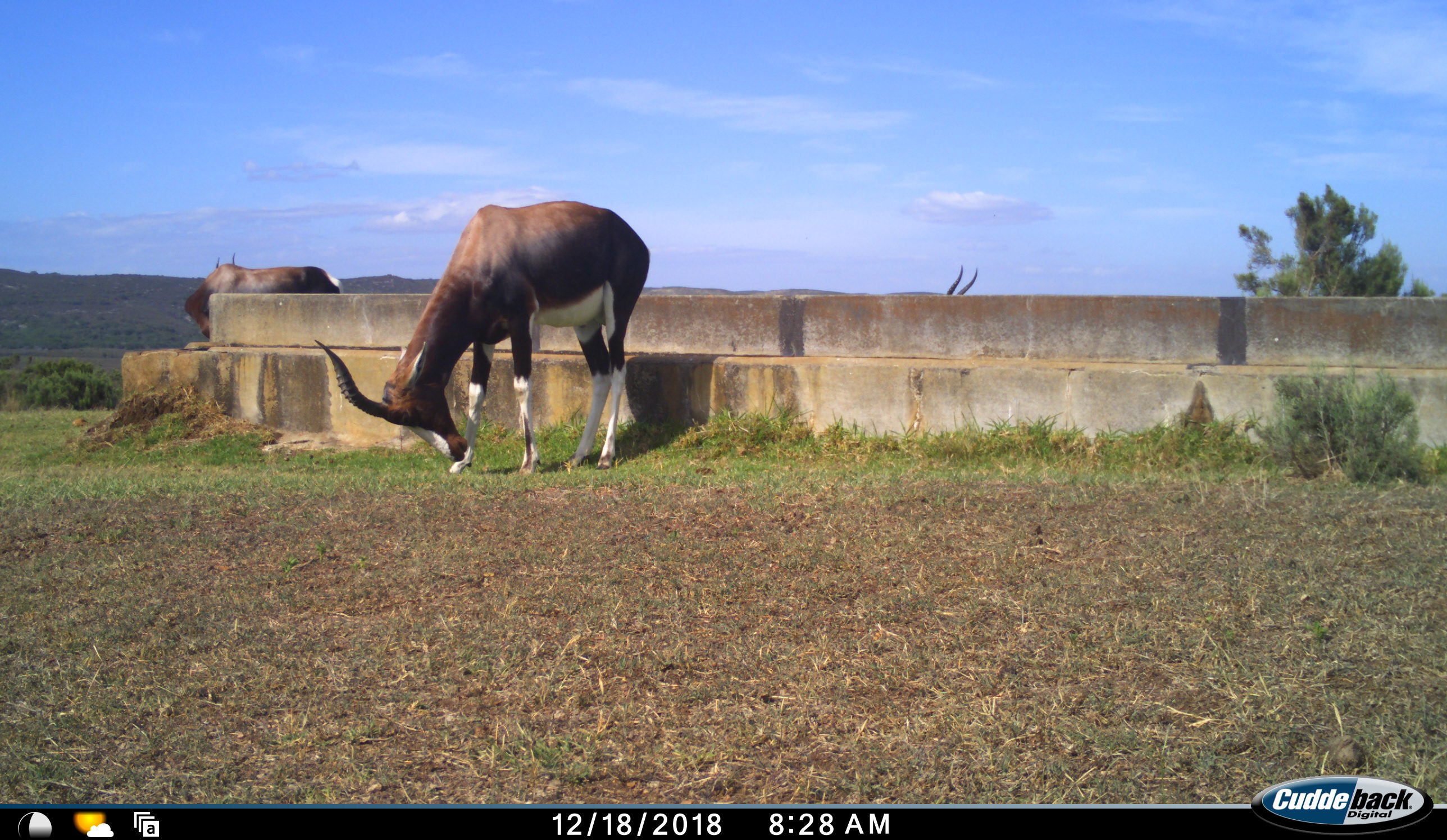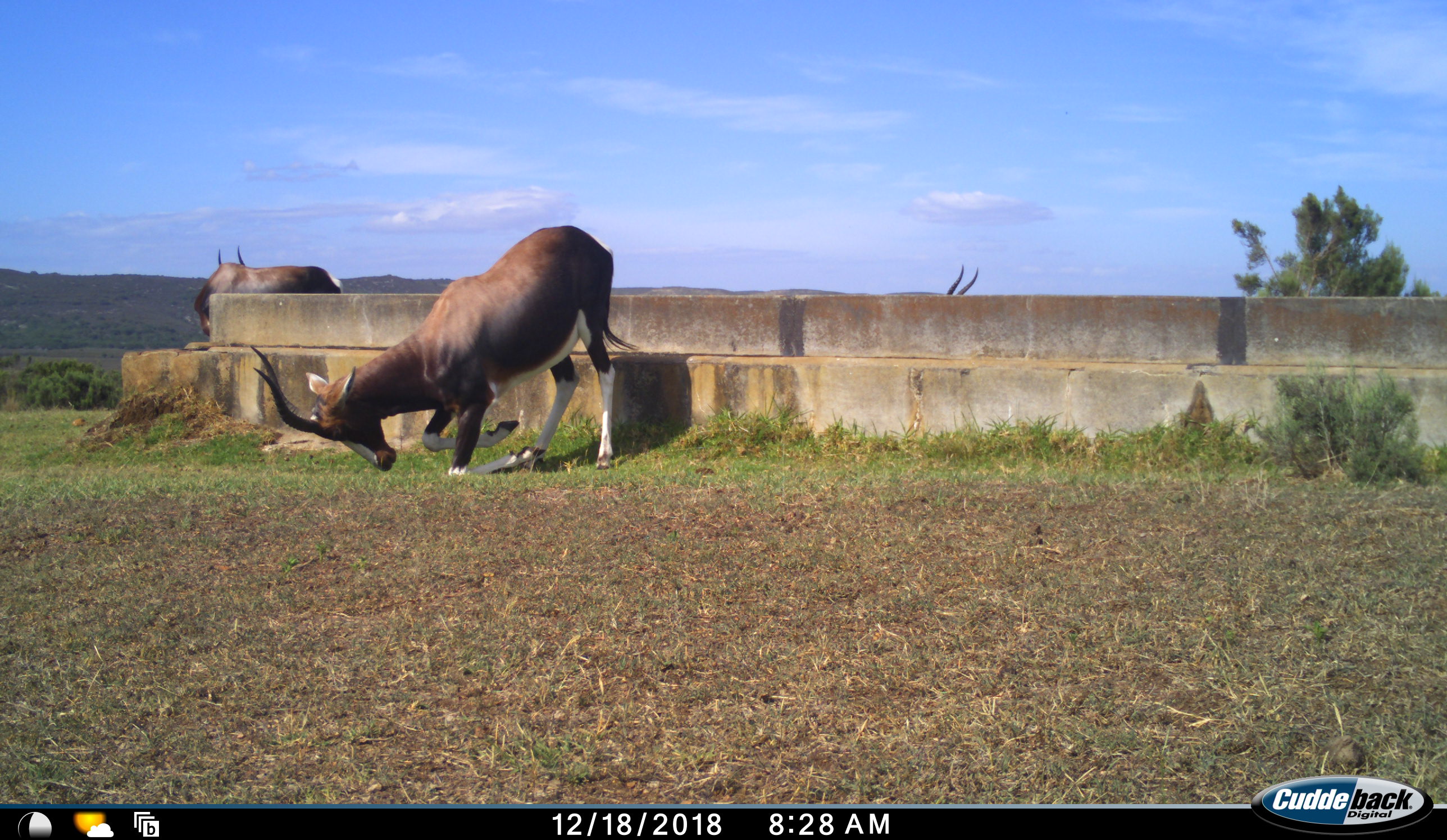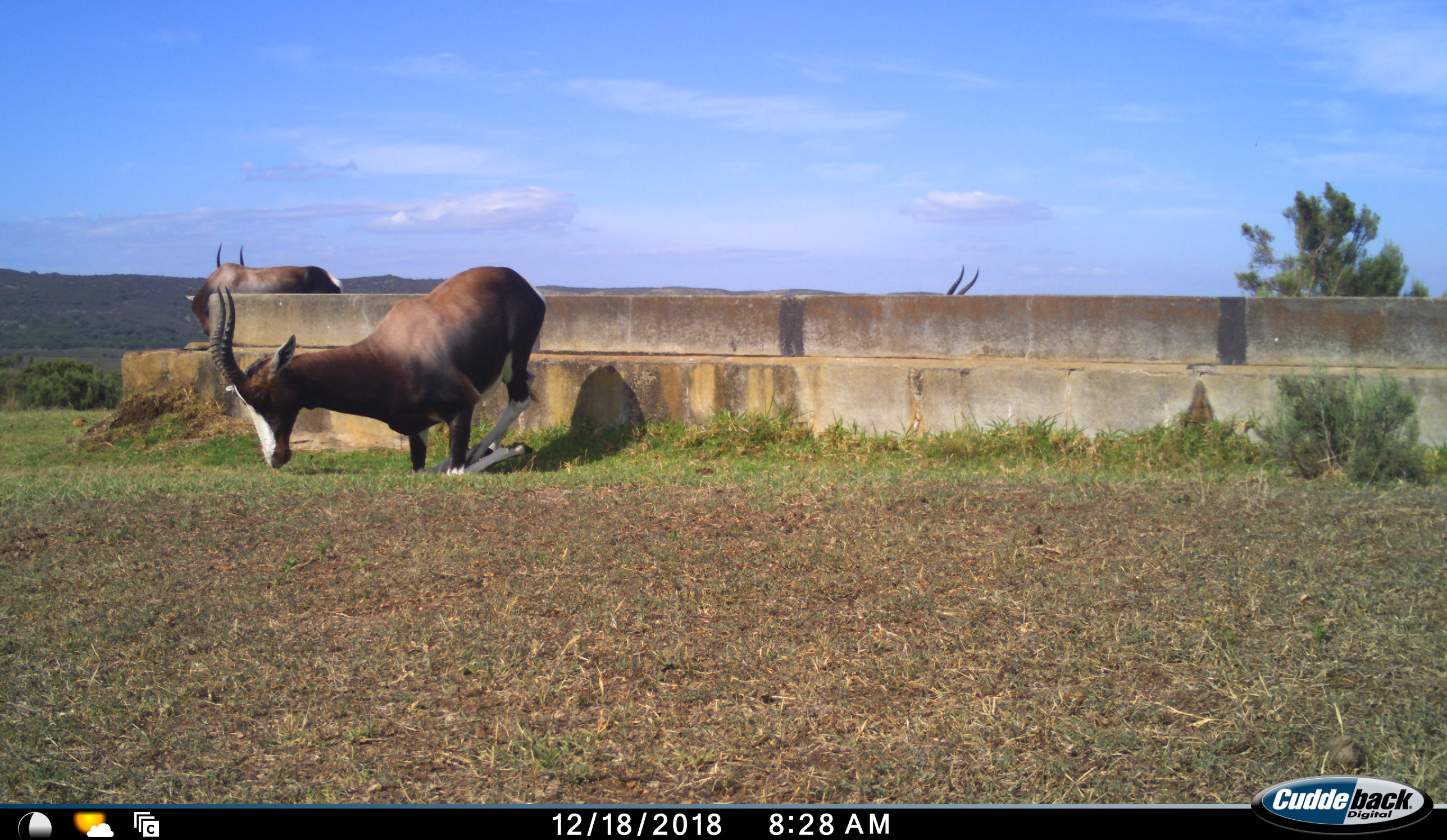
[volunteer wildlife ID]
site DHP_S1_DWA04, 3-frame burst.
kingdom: Animalia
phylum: Chordata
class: Mammalia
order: Artiodactyla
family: Bovidae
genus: Damaliscus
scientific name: Damaliscus pygargus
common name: bontebok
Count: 3.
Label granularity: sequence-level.